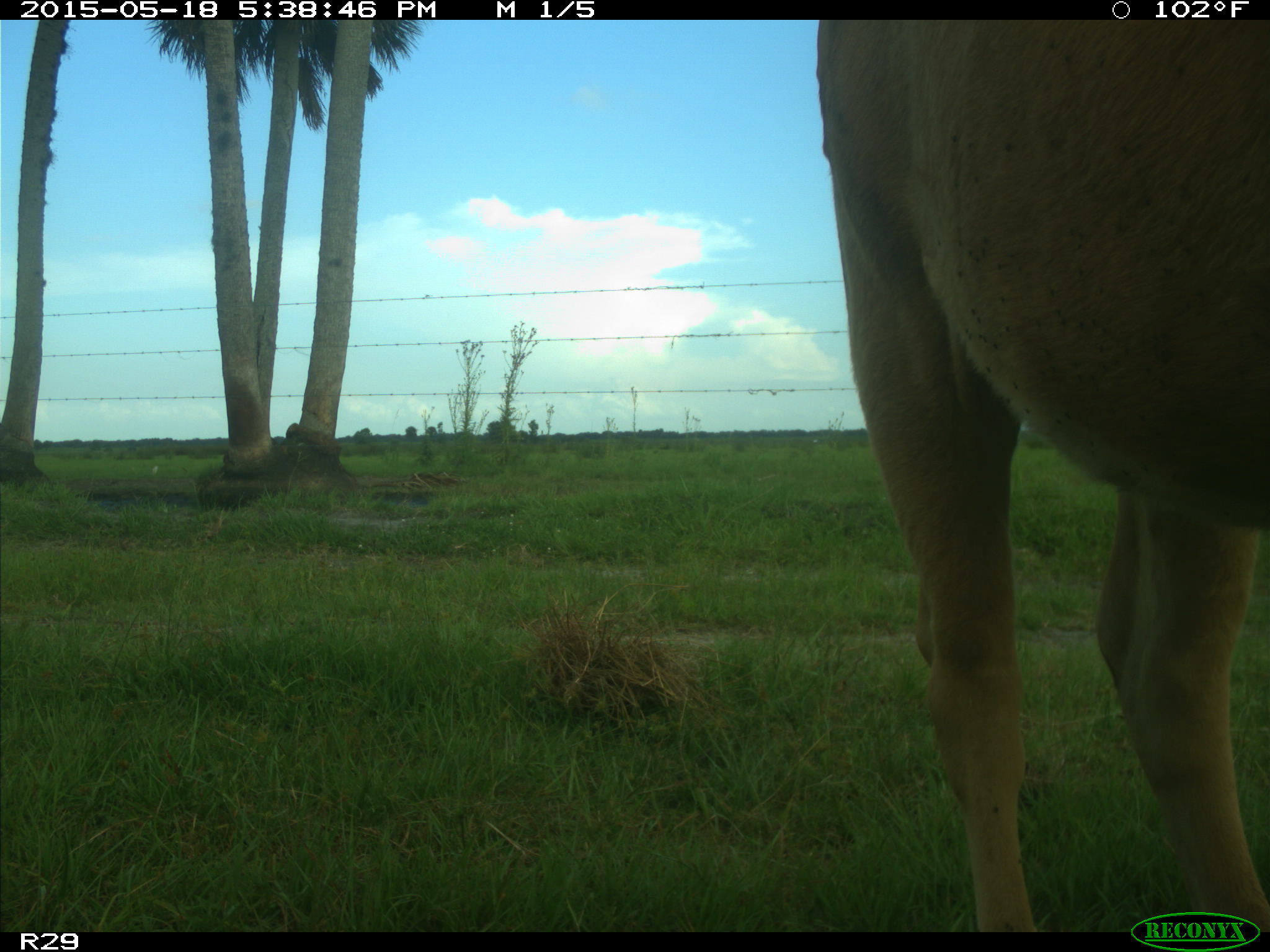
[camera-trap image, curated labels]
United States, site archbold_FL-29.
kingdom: Animalia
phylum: Chordata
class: Mammalia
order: Artiodactyla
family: Bovidae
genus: Bos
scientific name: Bos taurus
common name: domestic cow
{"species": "Bos taurus (domestic cow)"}